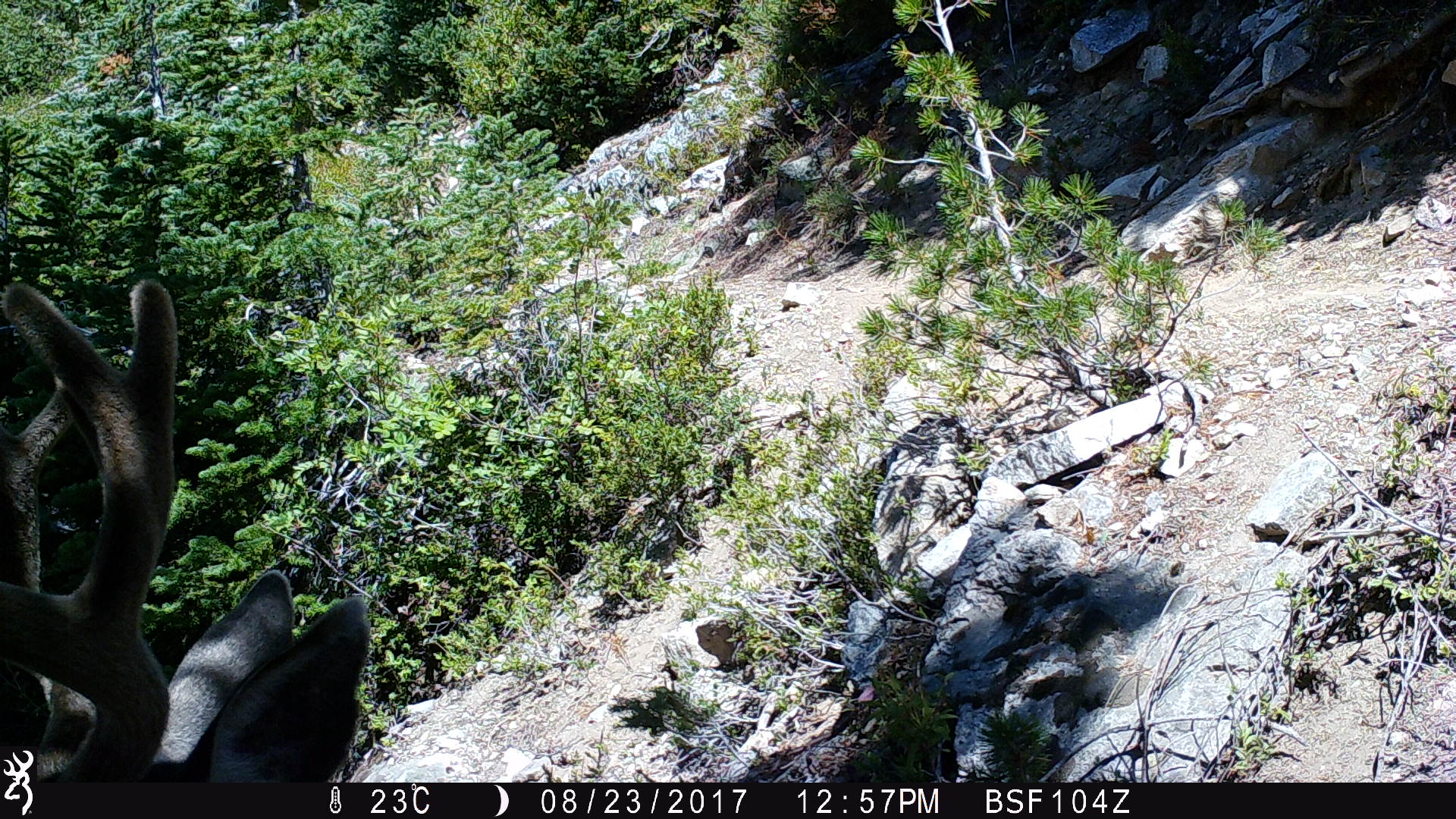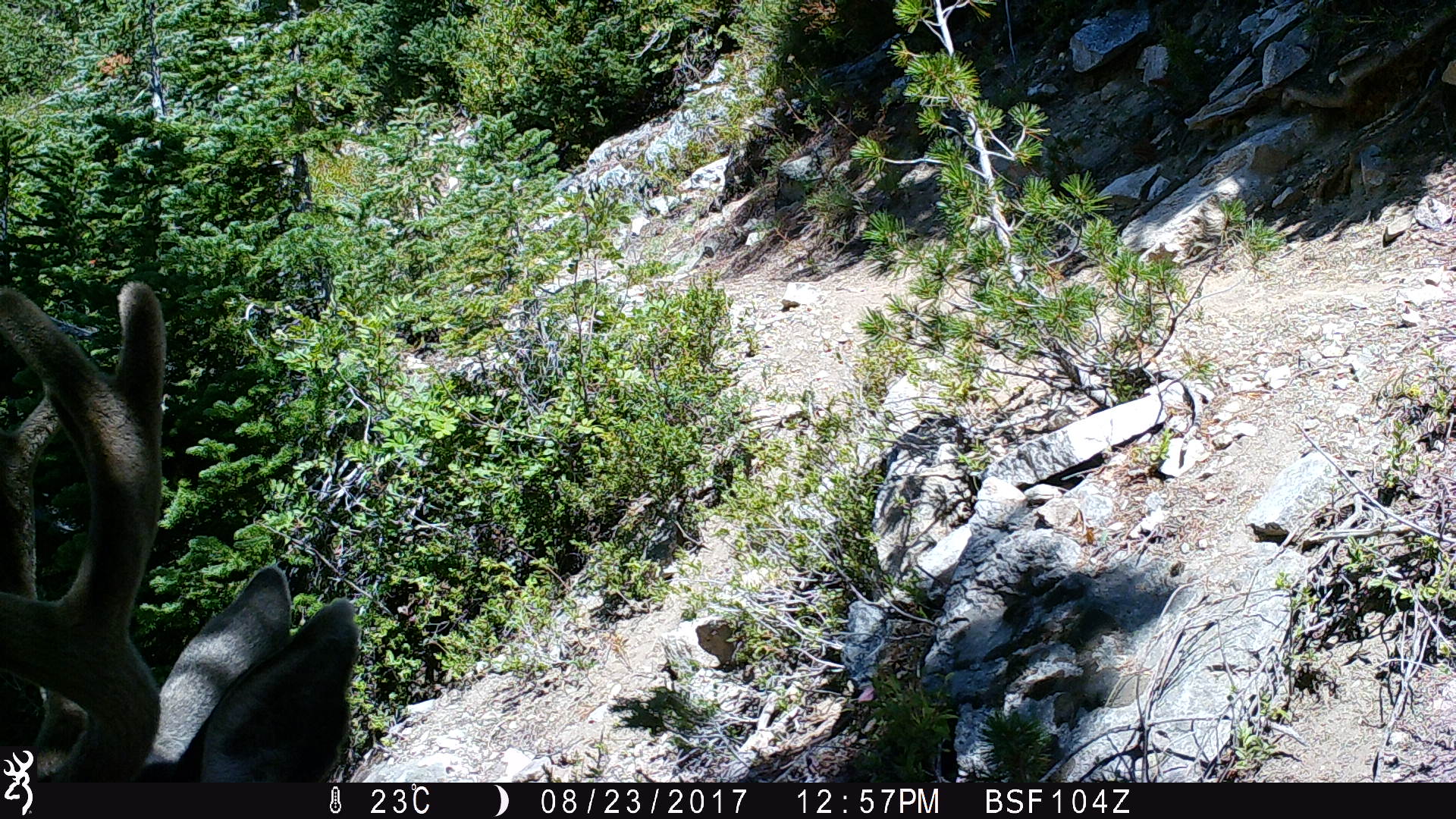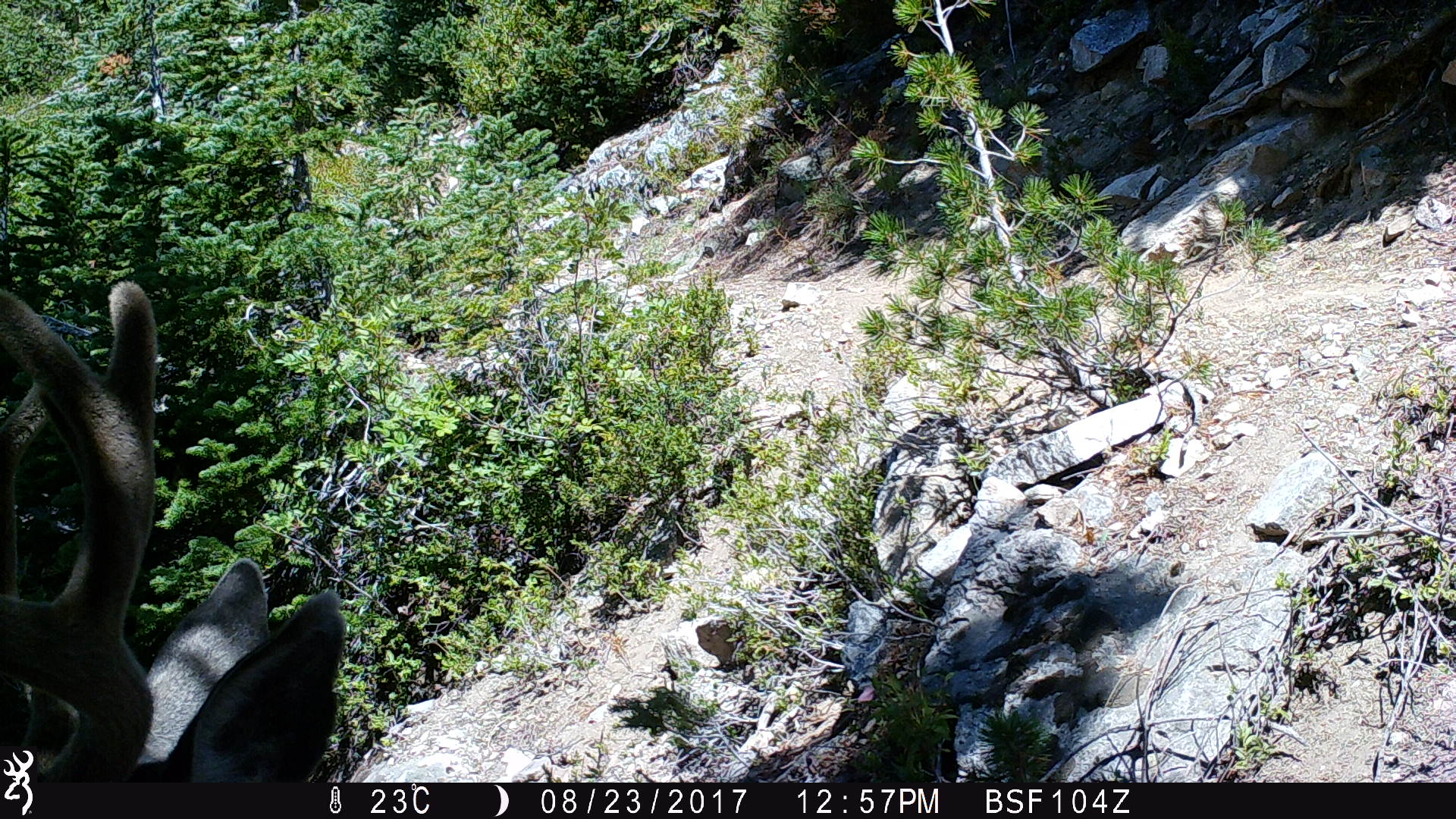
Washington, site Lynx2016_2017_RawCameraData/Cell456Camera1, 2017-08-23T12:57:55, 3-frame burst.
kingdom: Animalia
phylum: Chordata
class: Mammalia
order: Artiodactyla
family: Cervidae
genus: Odocoileus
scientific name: Odocoileus hemionus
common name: mule deer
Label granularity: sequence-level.